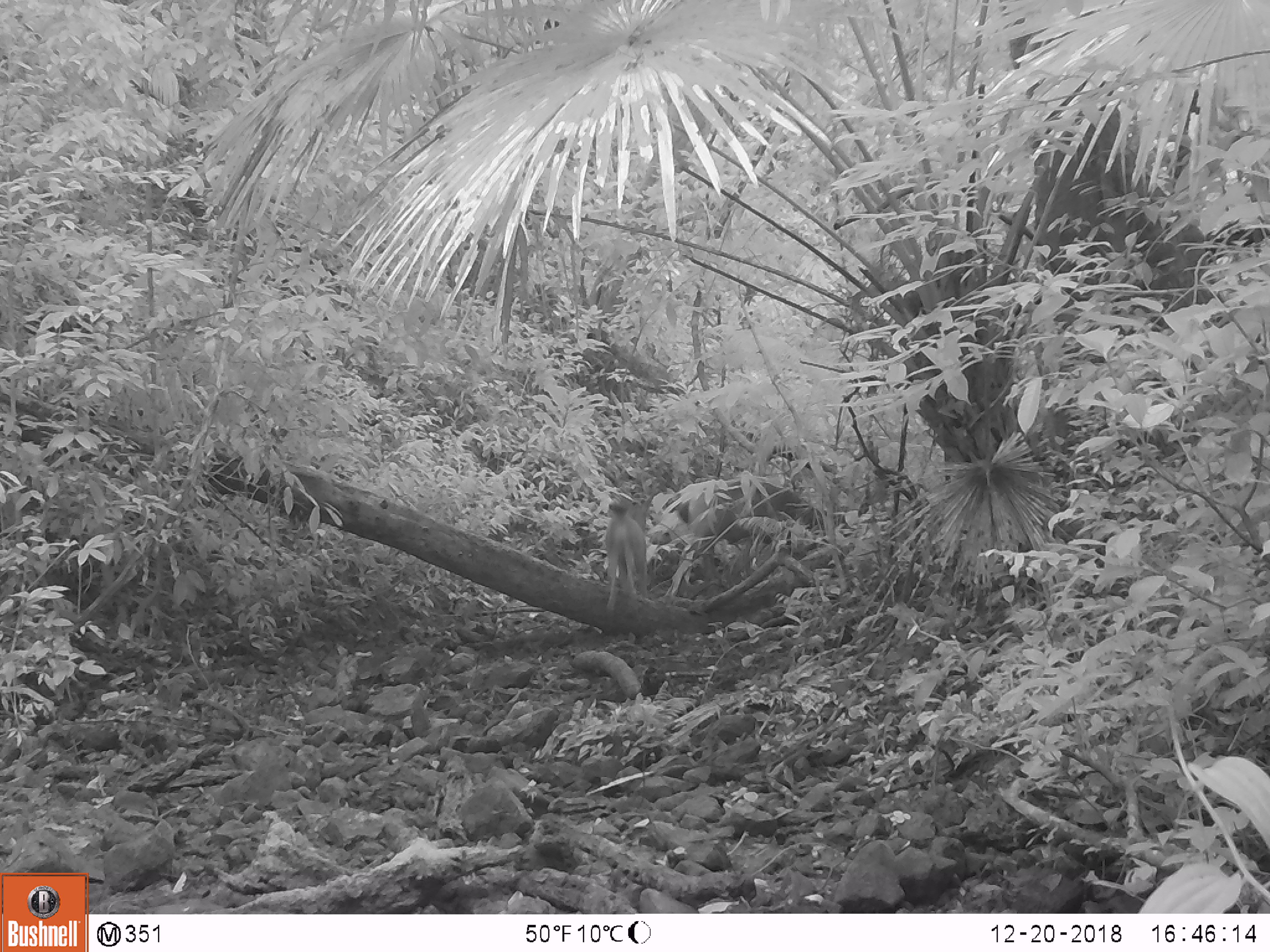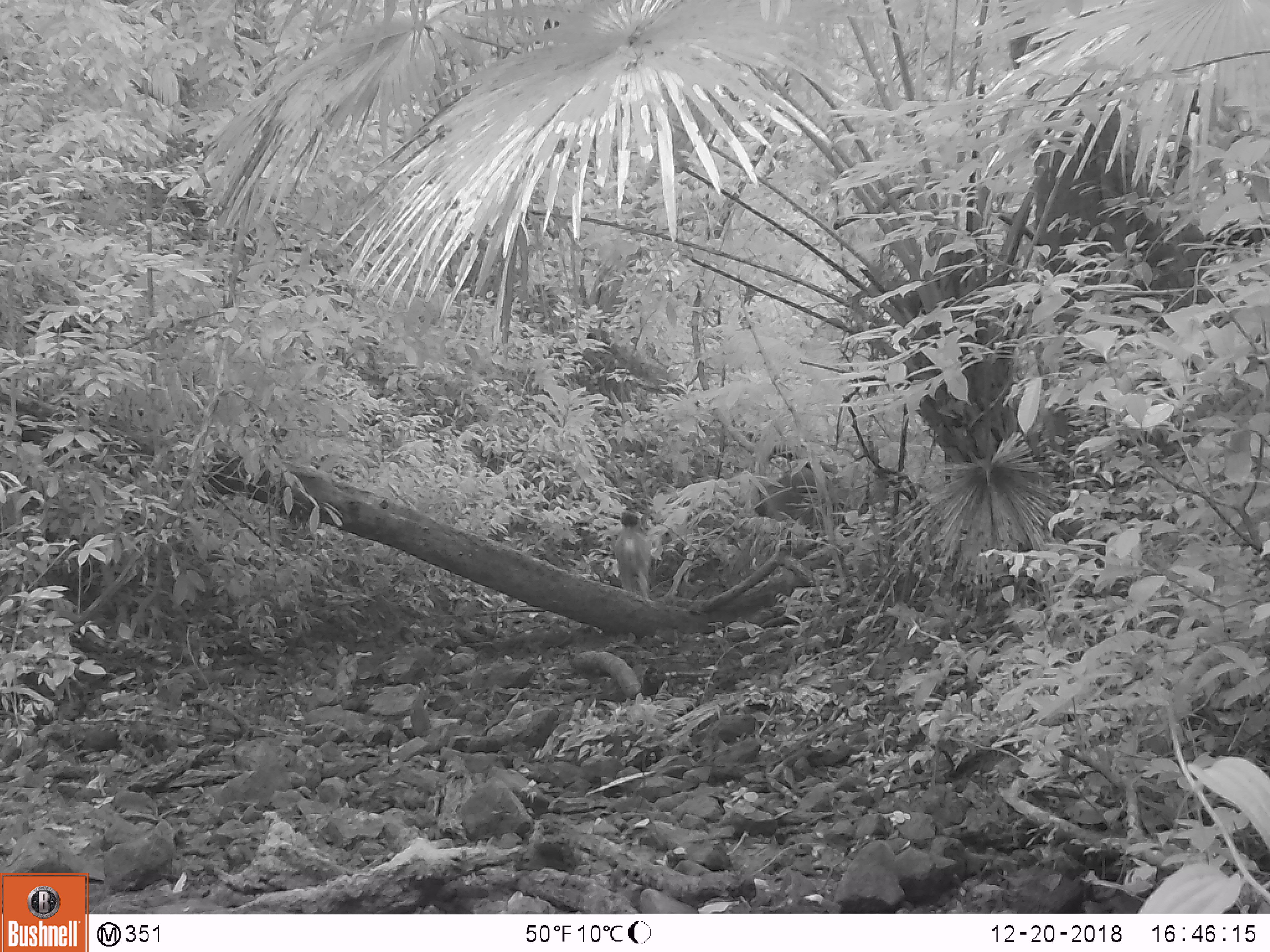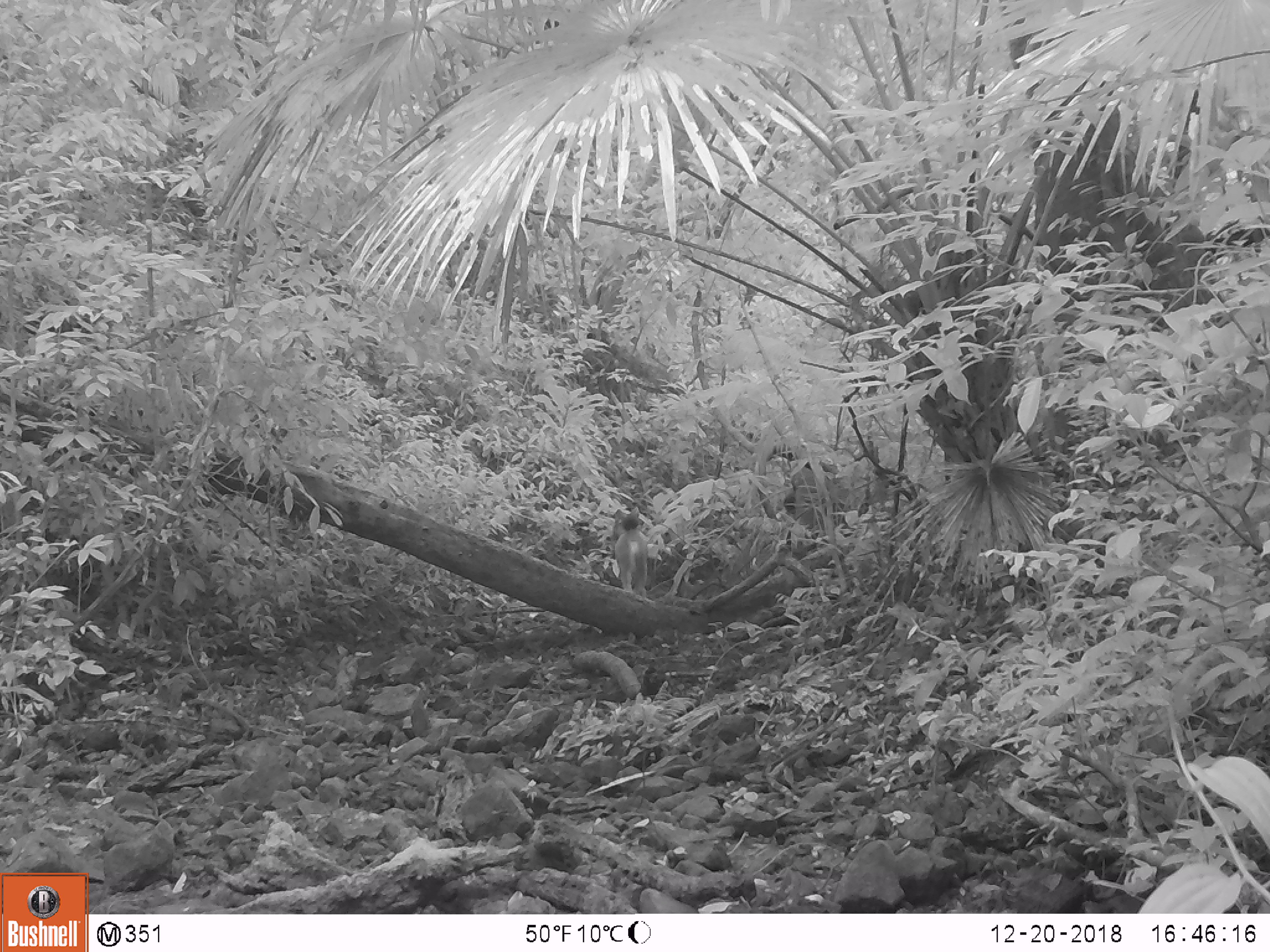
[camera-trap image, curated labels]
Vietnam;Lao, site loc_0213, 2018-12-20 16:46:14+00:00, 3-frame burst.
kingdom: Animalia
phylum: Chordata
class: Mammalia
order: Artiodactyla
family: Cervidae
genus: Rusa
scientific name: Rusa unicolor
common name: sambar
Sambar (Rusa unicolor). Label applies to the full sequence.